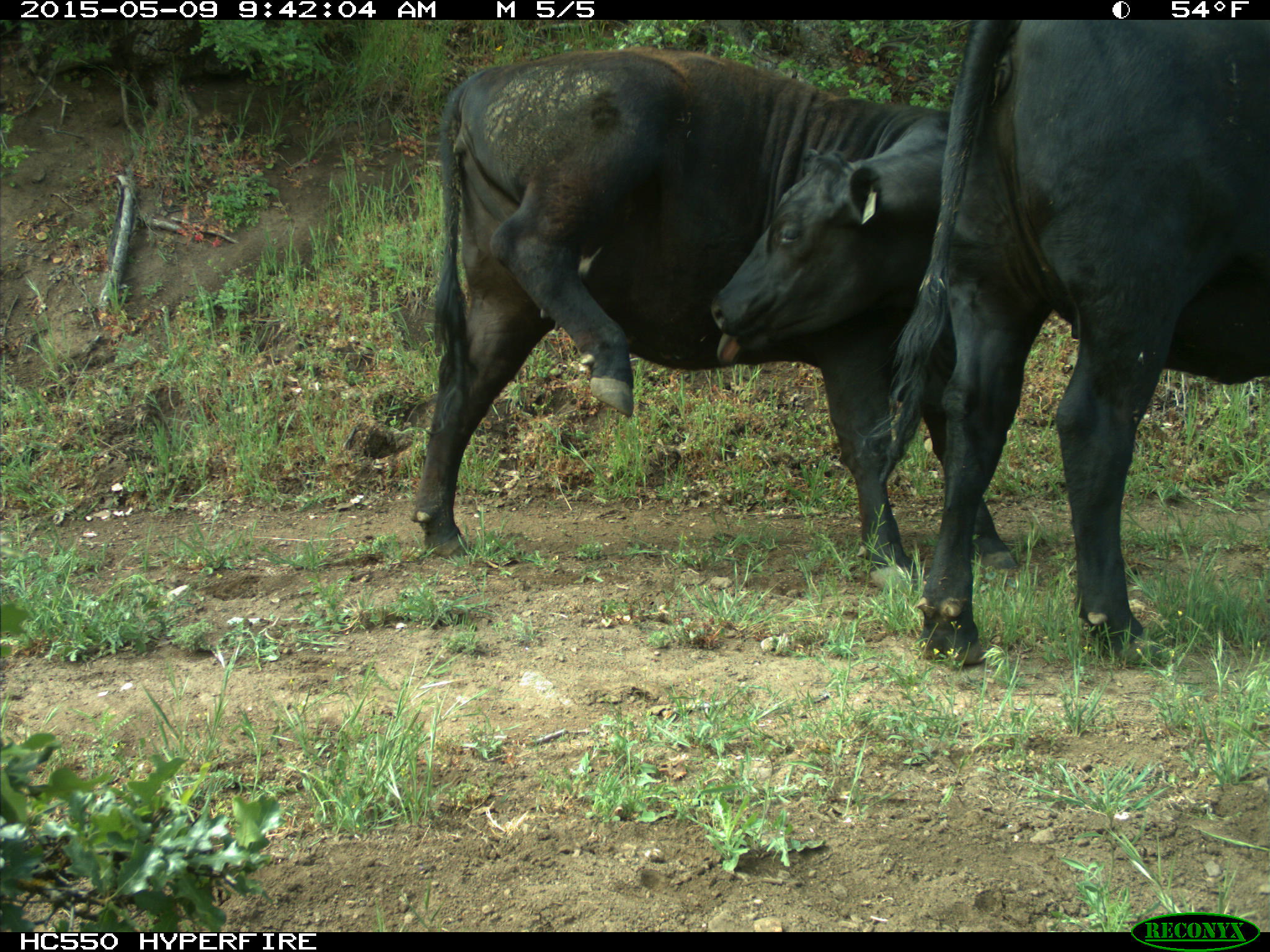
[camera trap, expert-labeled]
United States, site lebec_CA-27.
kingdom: Animalia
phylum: Chordata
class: Mammalia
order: Artiodactyla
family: Bovidae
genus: Bos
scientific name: Bos taurus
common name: domestic cow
Bos taurus (domestic cow).